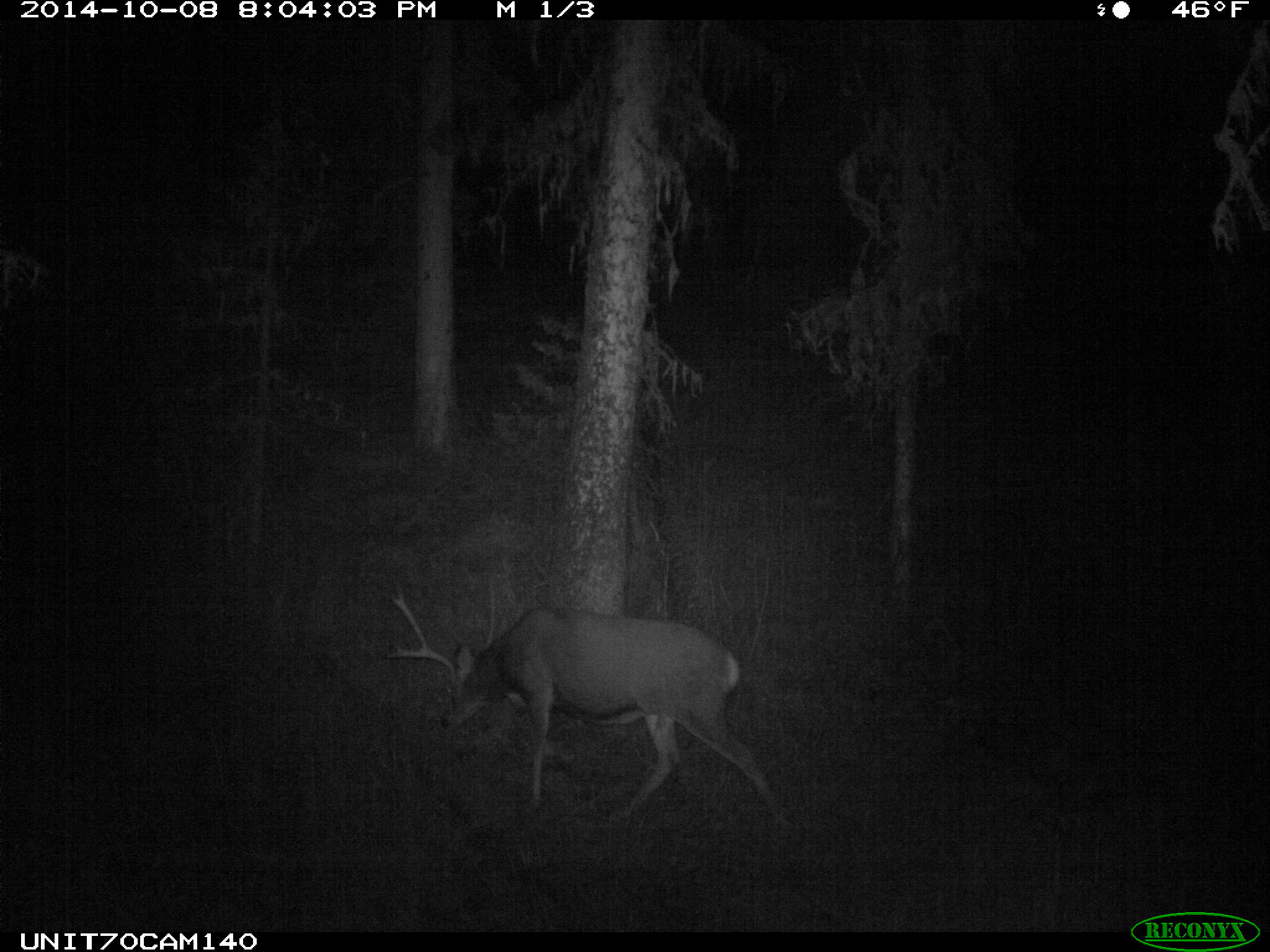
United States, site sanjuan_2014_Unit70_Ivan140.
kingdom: Animalia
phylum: Chordata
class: Mammalia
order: Artiodactyla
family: Cervidae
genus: Odocoileus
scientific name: Odocoileus hemionus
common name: mule deer